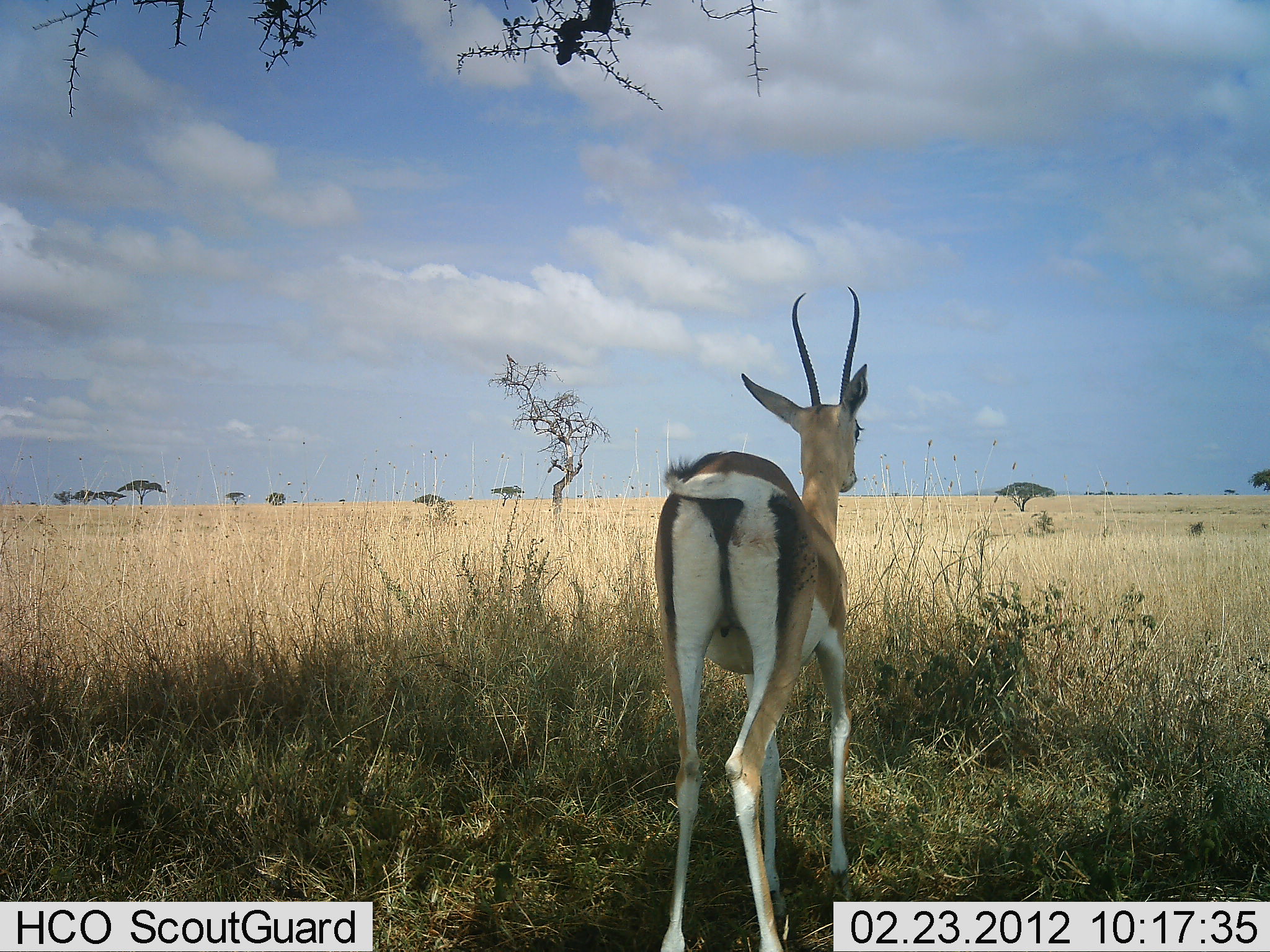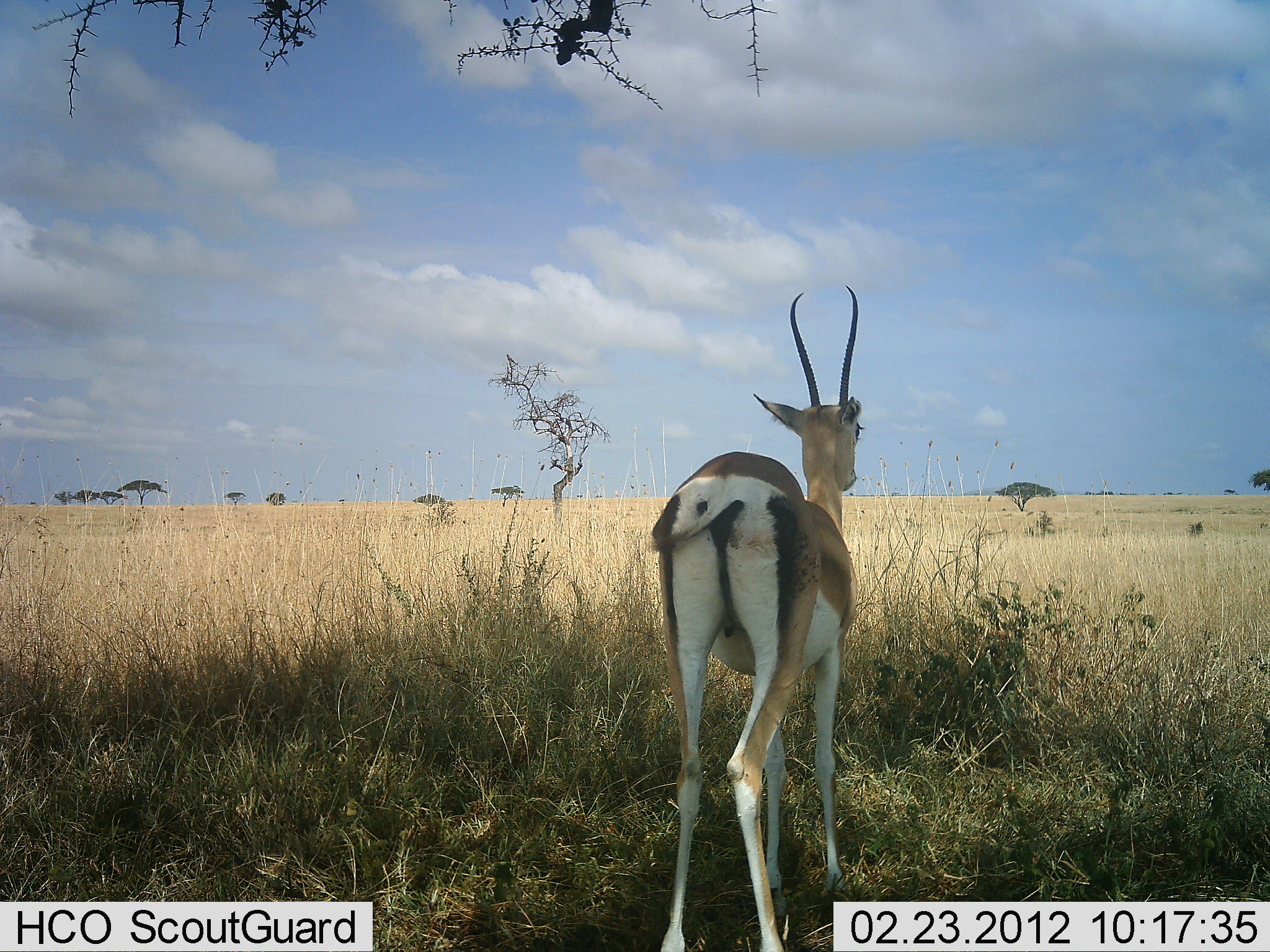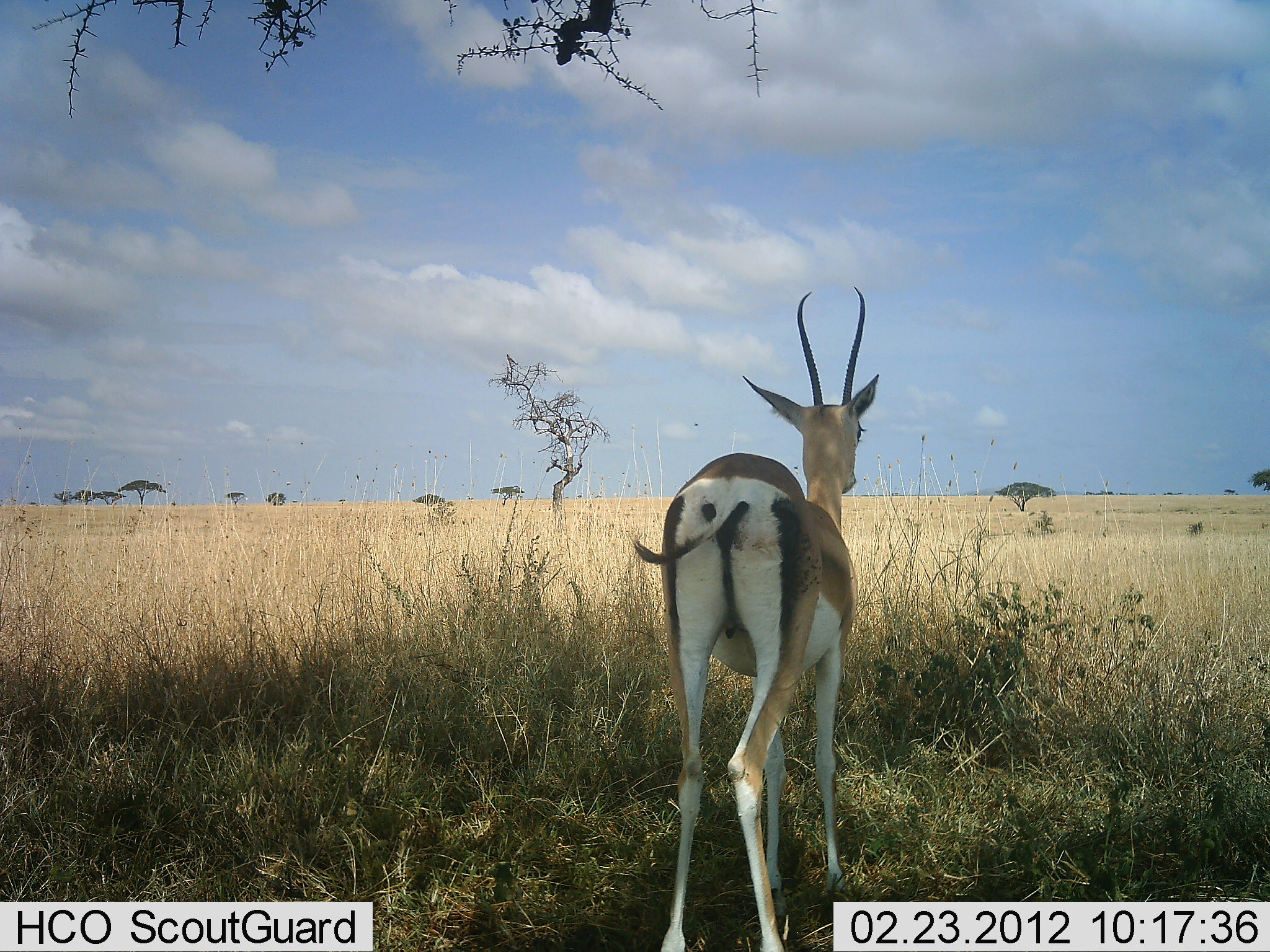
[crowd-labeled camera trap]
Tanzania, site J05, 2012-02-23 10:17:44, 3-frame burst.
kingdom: Animalia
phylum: Chordata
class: Mammalia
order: Artiodactyla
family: Bovidae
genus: Nanger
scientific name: Nanger granti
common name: grant's gazelle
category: gazellegrants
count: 1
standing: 100%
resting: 6%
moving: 0%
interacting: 0%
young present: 0%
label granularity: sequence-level